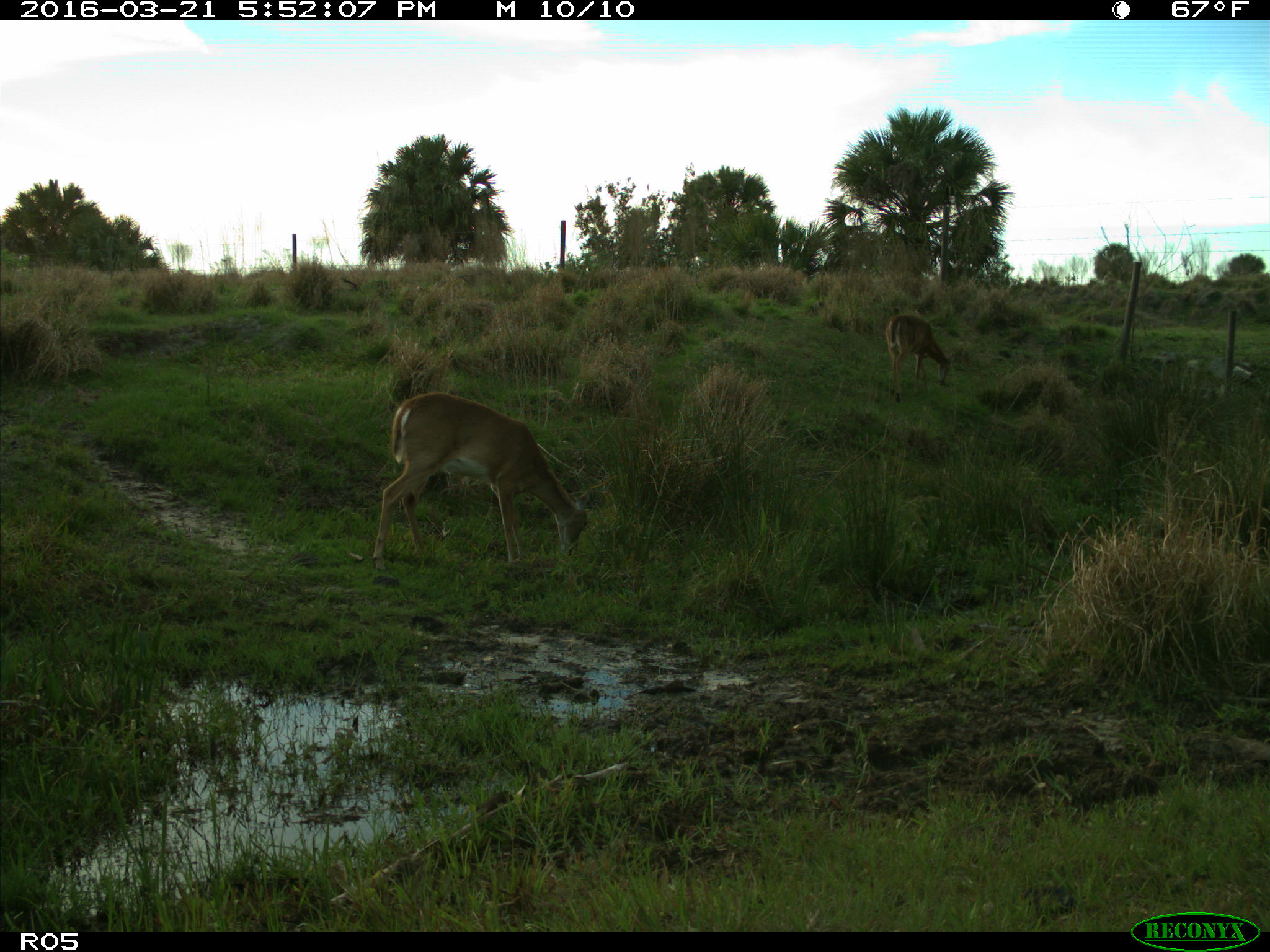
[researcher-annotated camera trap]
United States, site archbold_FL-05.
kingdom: Animalia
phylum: Chordata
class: Mammalia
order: Artiodactyla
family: Cervidae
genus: Odocoileus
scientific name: Odocoileus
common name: deer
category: unidentified deer